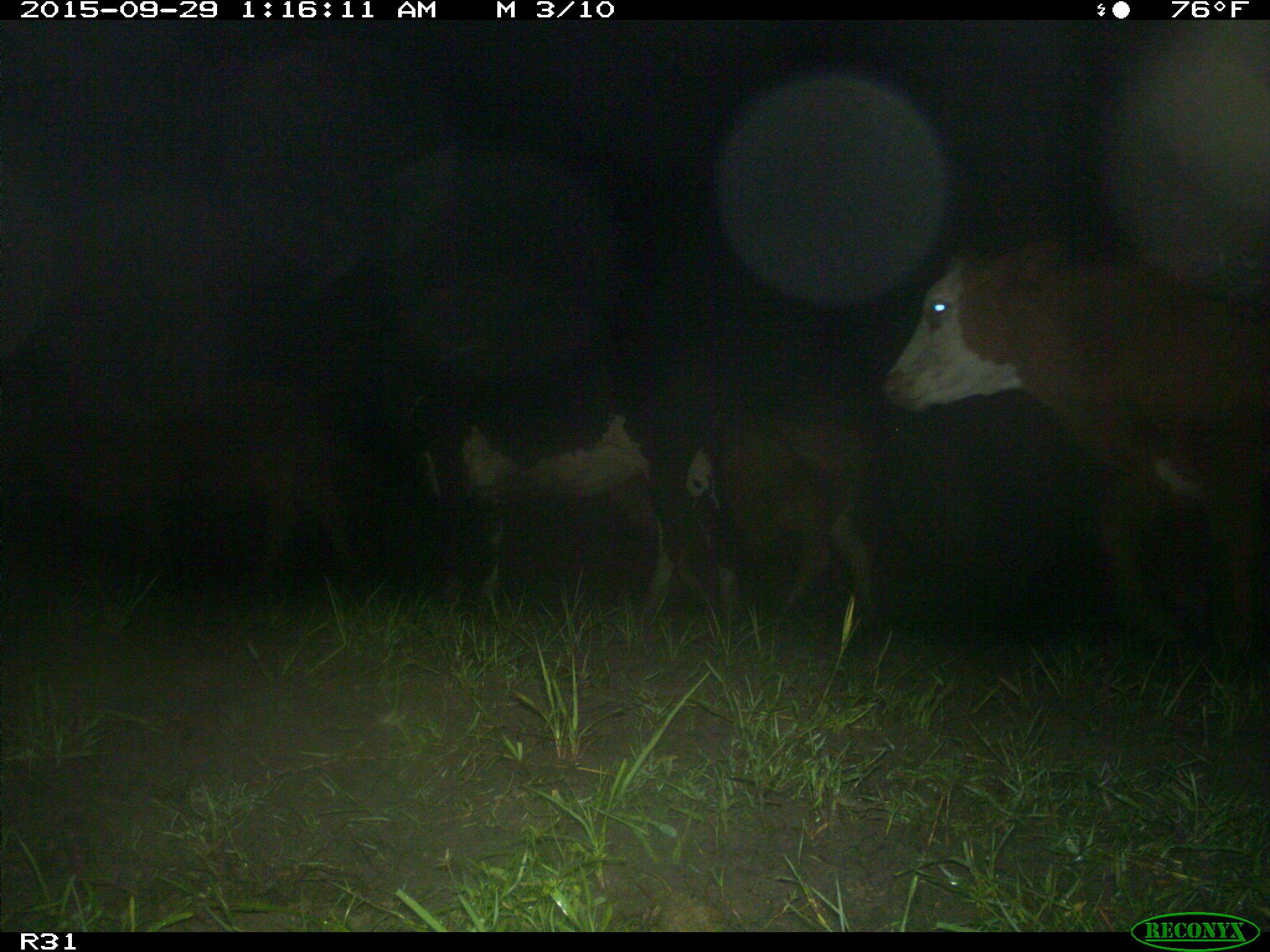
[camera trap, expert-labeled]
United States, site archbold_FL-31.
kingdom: Animalia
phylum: Chordata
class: Mammalia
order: Artiodactyla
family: Bovidae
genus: Bos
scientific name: Bos taurus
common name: domestic cow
Bos taurus (domestic cow).